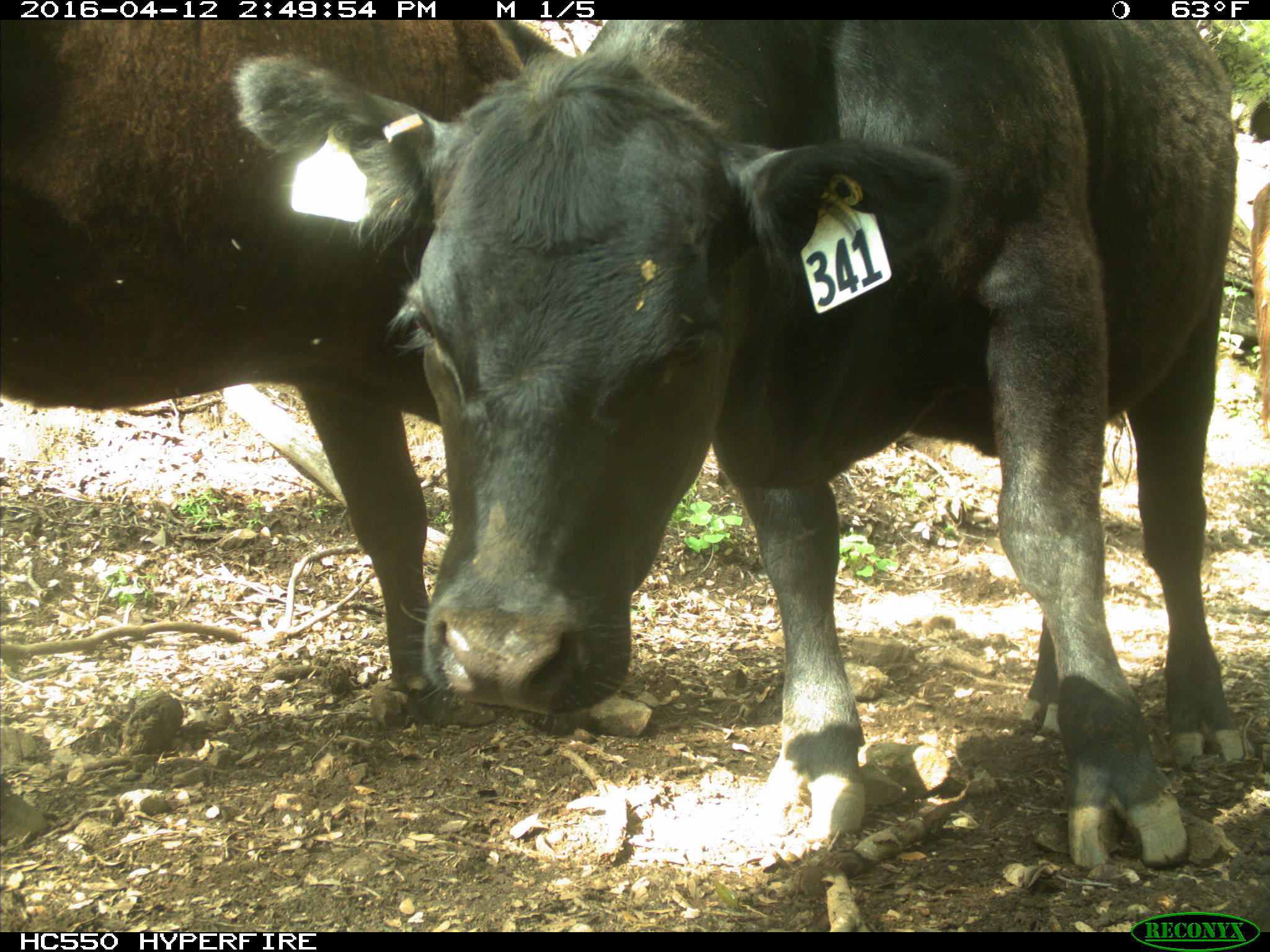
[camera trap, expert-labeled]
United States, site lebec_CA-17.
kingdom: Animalia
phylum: Chordata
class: Mammalia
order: Artiodactyla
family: Bovidae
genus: Bos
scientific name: Bos taurus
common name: domestic cow